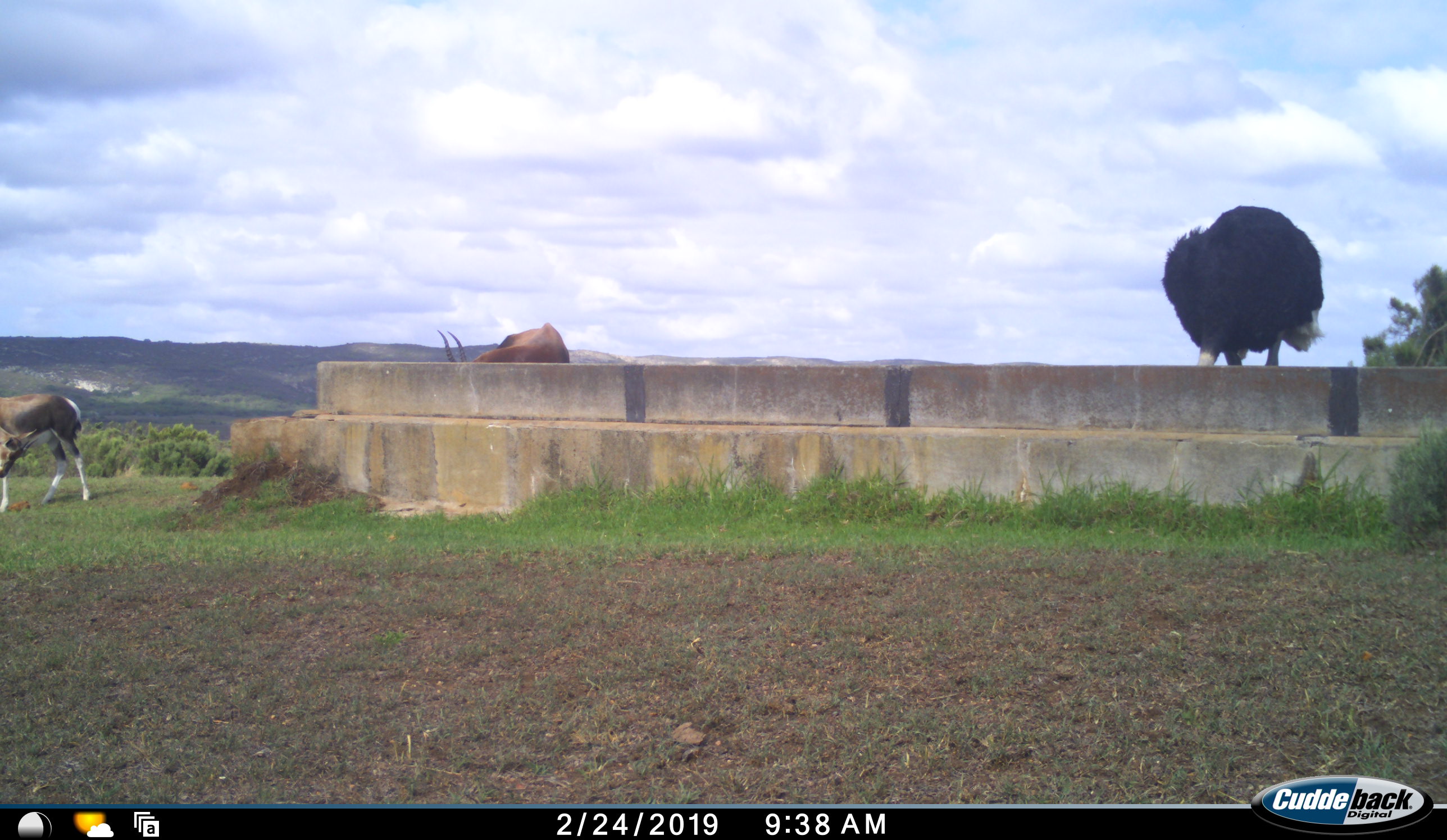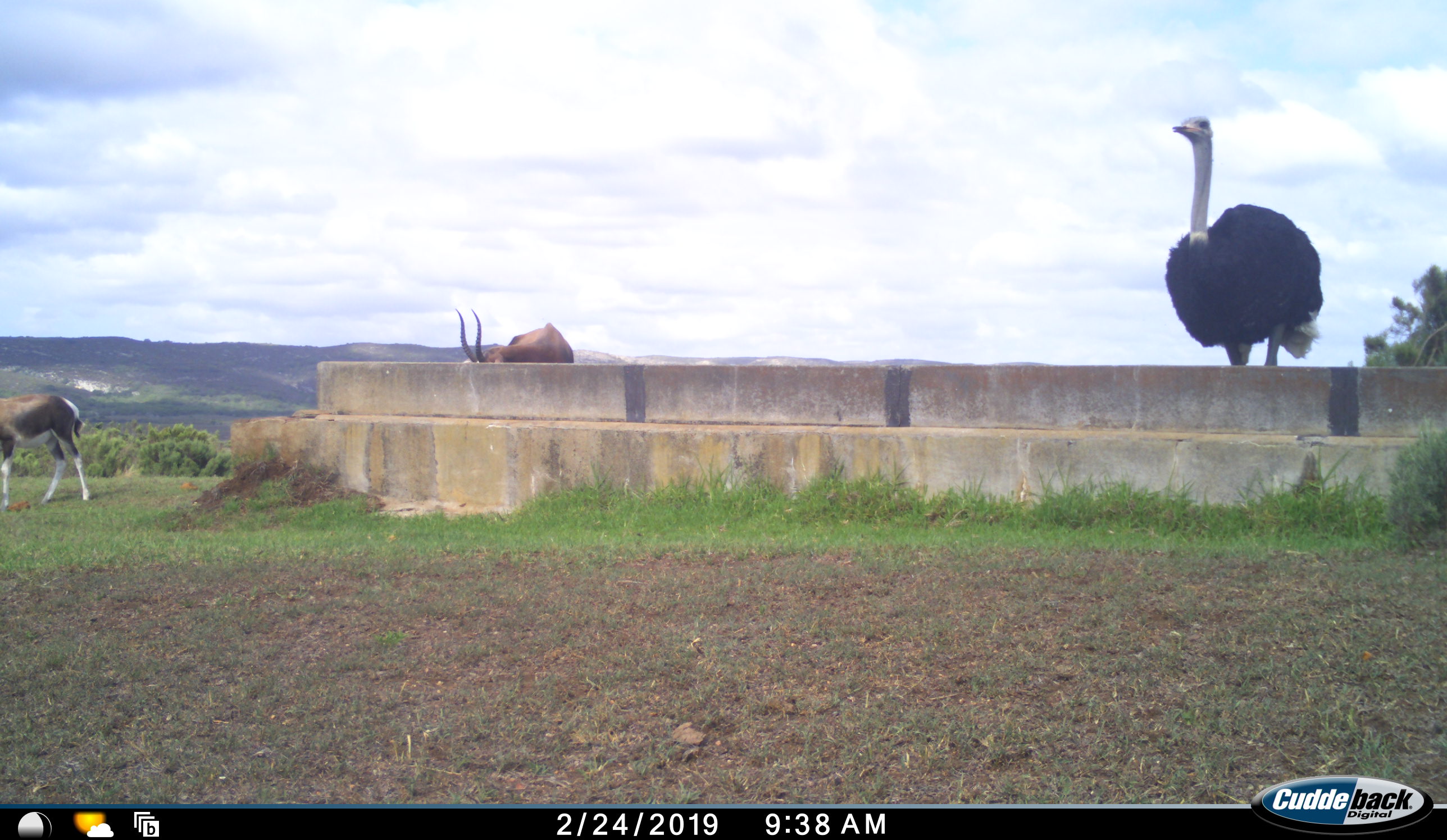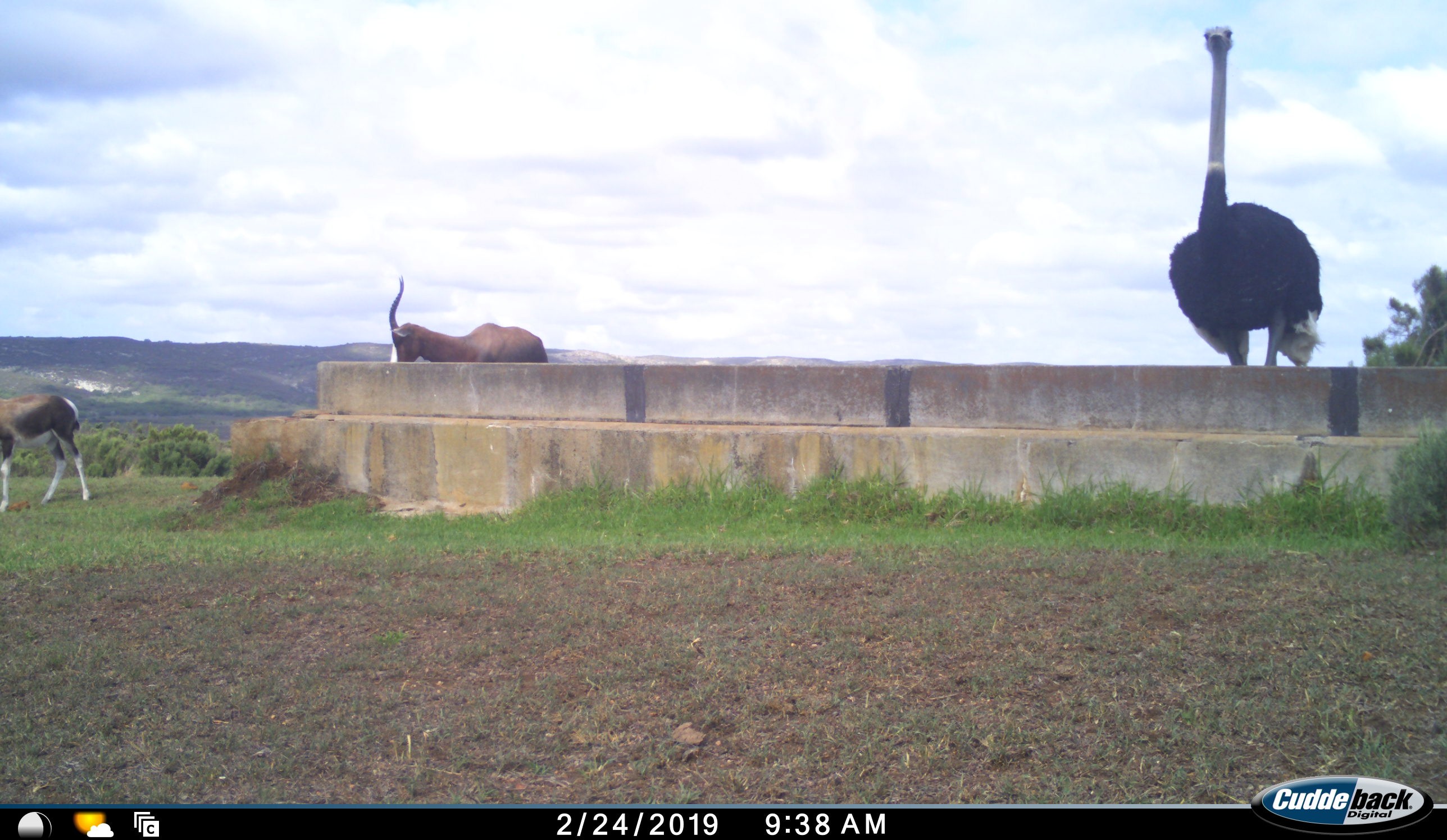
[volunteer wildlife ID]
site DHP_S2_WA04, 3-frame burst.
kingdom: Animalia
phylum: Chordata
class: Mammalia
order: Artiodactyla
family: Bovidae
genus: Damaliscus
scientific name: Damaliscus pygargus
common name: bontebok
Bontebok (Damaliscus pygargus), count 2. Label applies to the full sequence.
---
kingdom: Animalia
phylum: Chordata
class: Aves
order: Struthioniformes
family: Struthionidae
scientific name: Struthionidae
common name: ostrich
Ostrich (Struthionidae), count 1. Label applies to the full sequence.